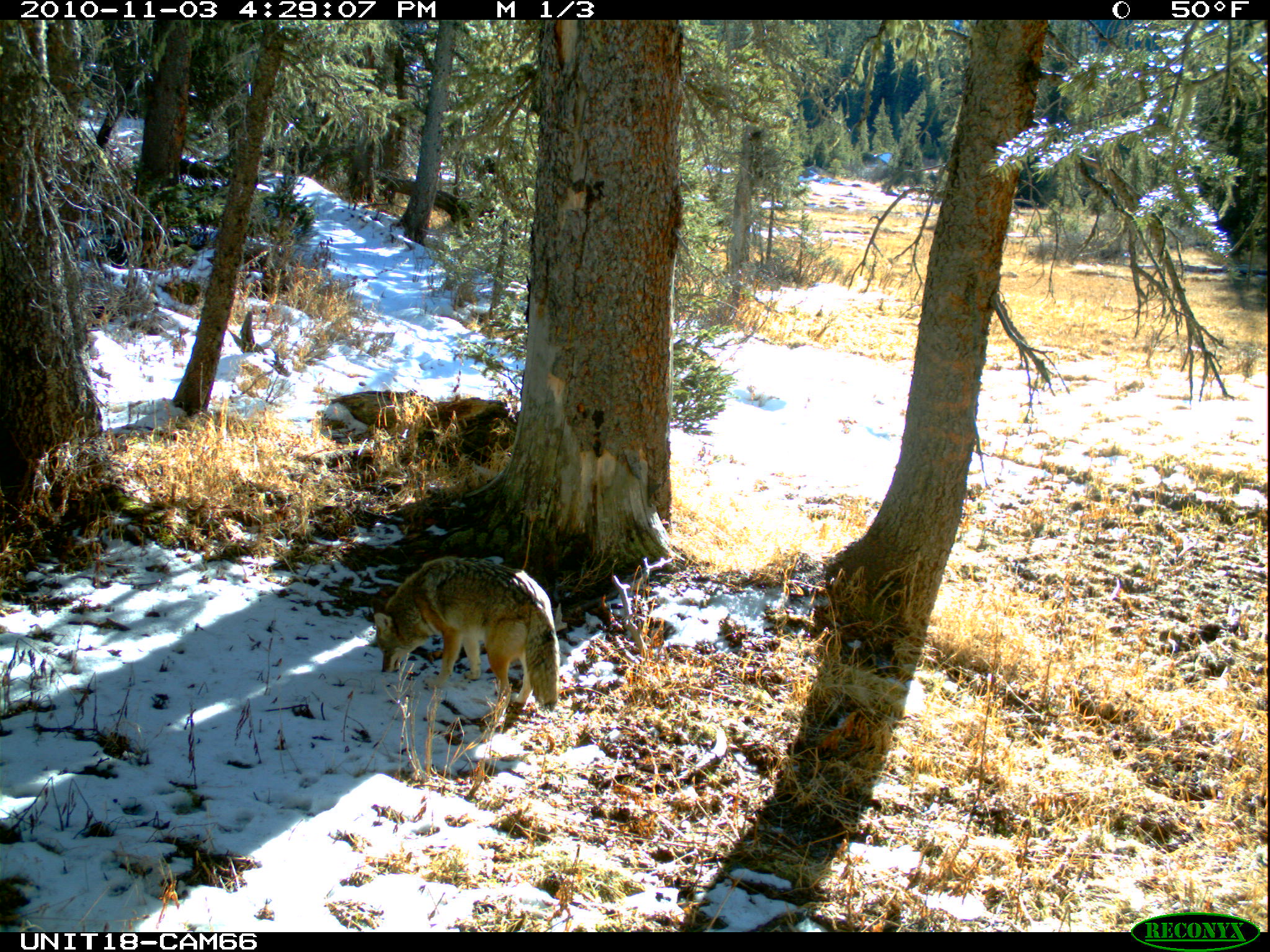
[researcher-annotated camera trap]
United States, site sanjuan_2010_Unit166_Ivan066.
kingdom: Animalia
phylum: Chordata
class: Mammalia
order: Carnivora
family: Canidae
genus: Canis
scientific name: Canis latrans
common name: coyote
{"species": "Canis latrans (coyote)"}